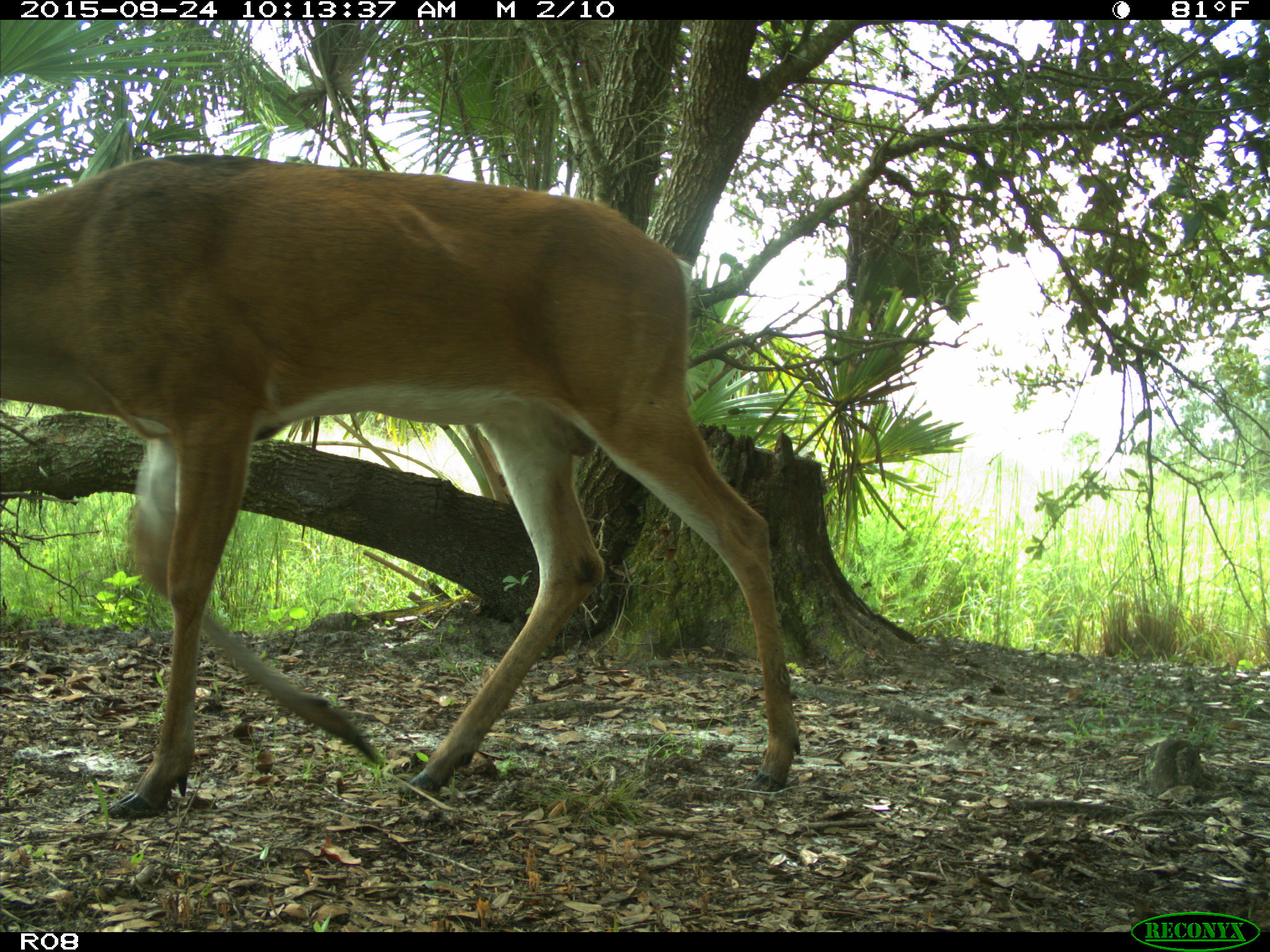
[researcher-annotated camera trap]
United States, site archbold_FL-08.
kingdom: Animalia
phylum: Chordata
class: Mammalia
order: Artiodactyla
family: Cervidae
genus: Odocoileus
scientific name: Odocoileus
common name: deer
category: unidentified deer